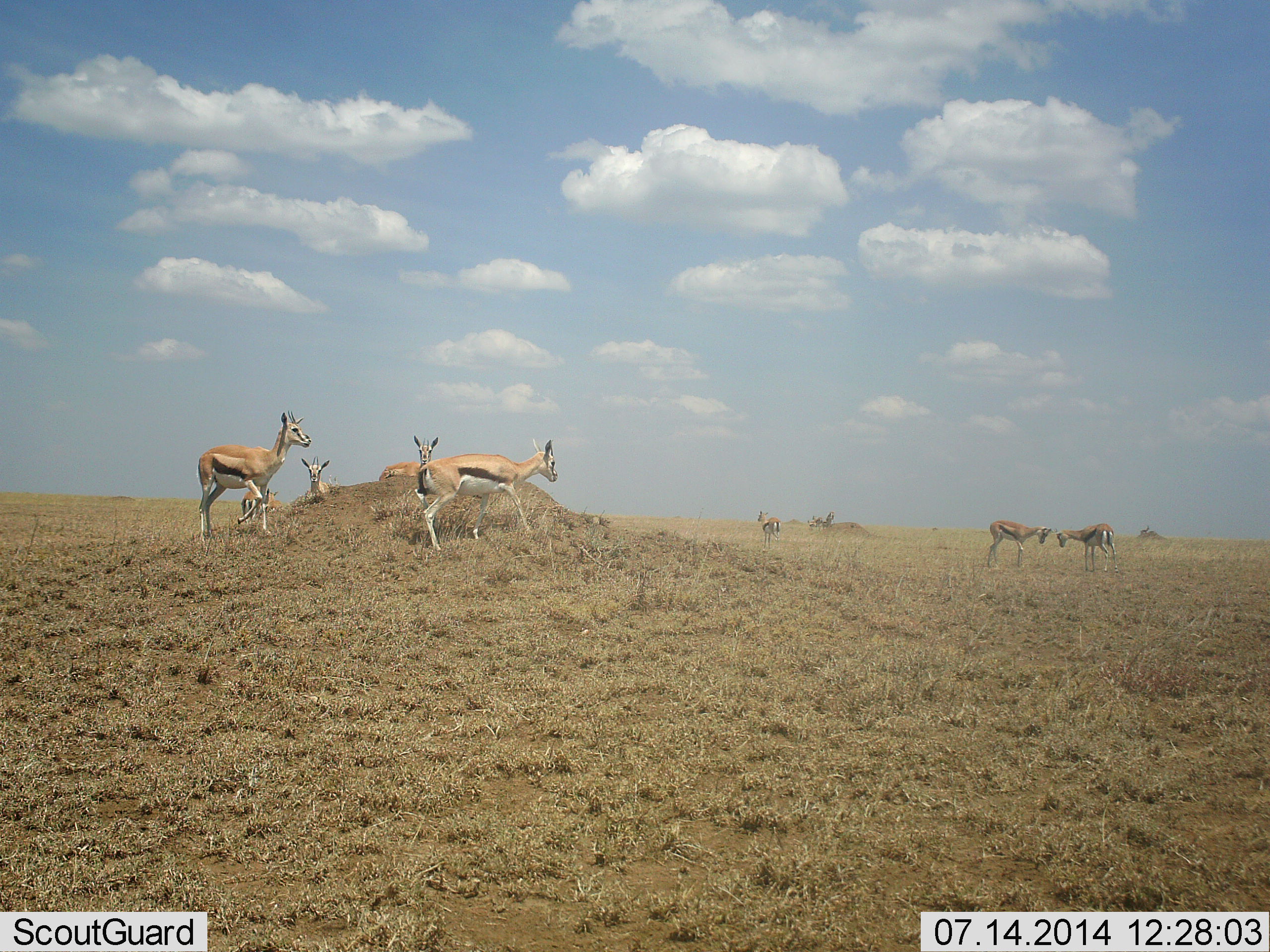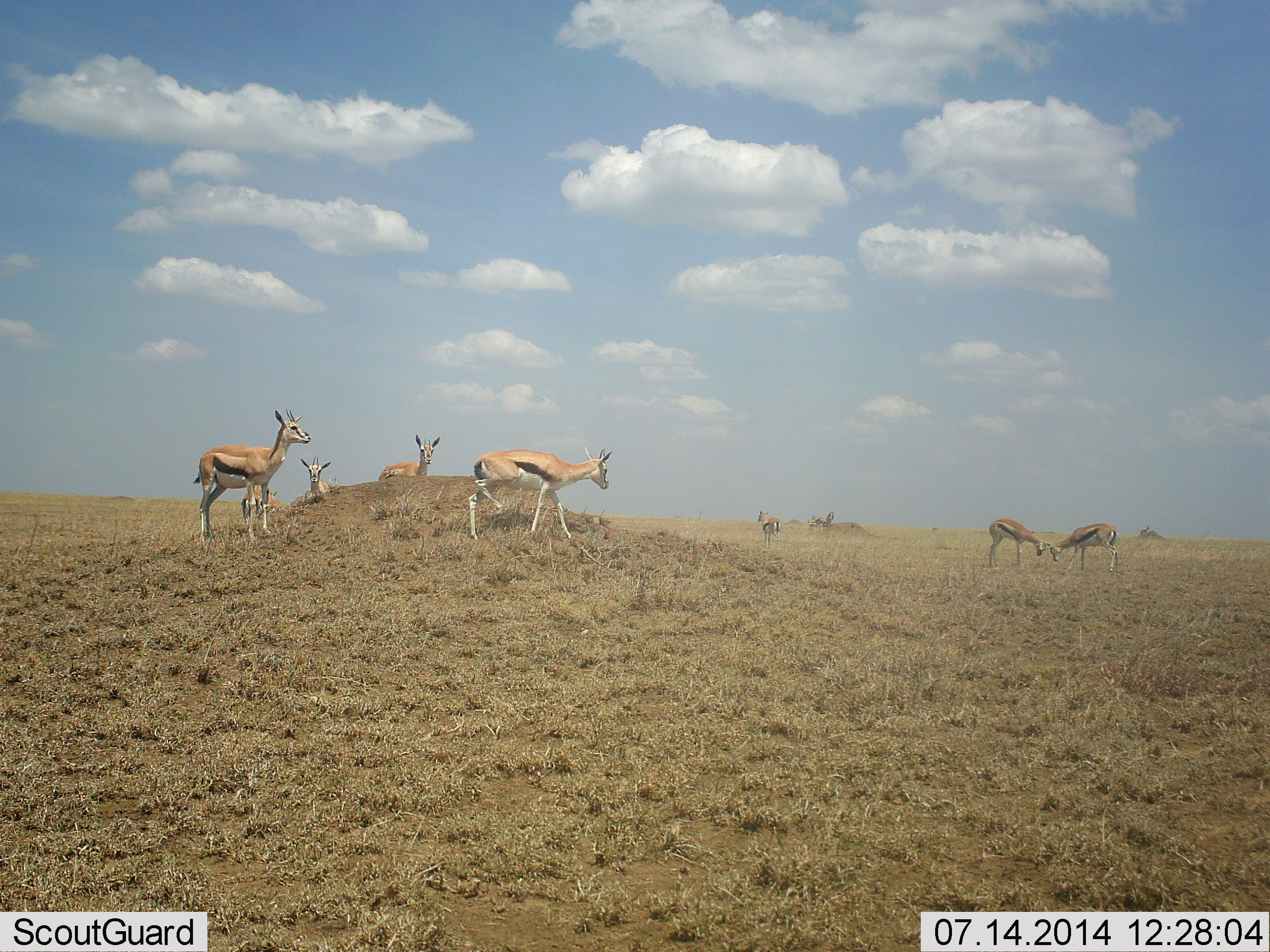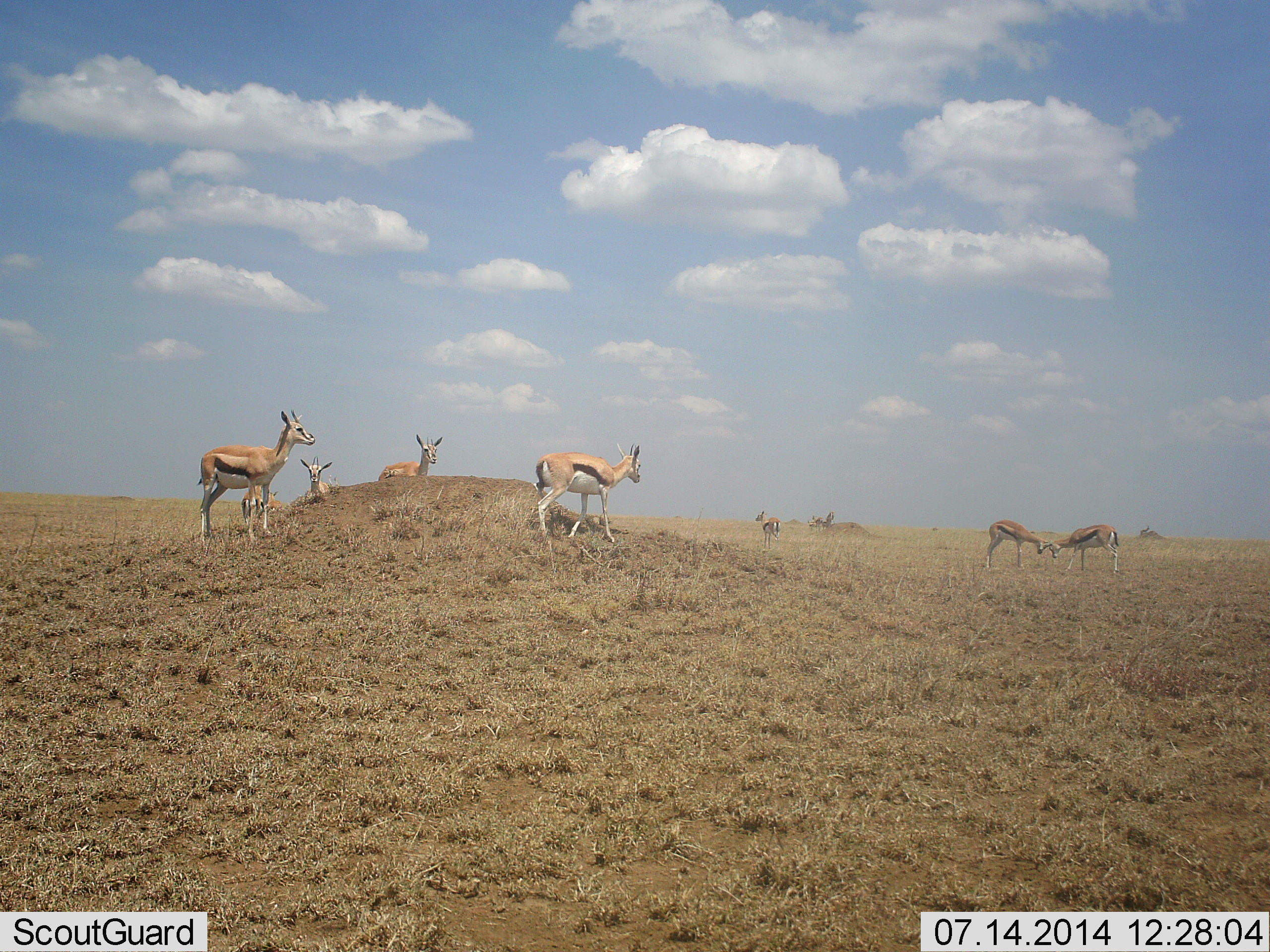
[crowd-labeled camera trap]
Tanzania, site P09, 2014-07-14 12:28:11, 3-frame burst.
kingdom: Animalia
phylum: Chordata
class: Mammalia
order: Artiodactyla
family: Bovidae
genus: Eudorcas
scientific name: Eudorcas thomsonii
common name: thomson's gazelle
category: gazellethomsons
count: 8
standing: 90%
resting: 20%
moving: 70%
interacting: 90%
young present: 0%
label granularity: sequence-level